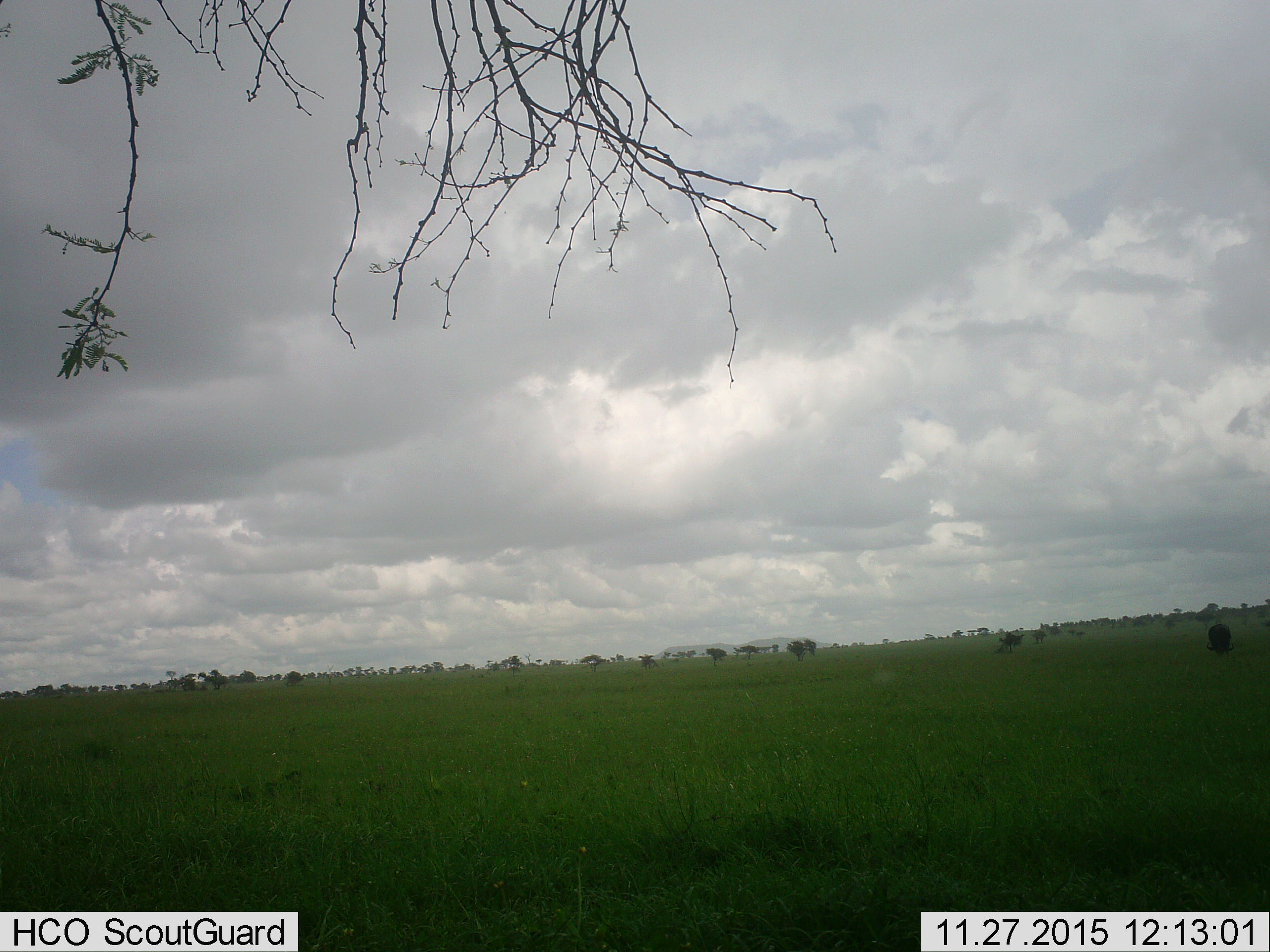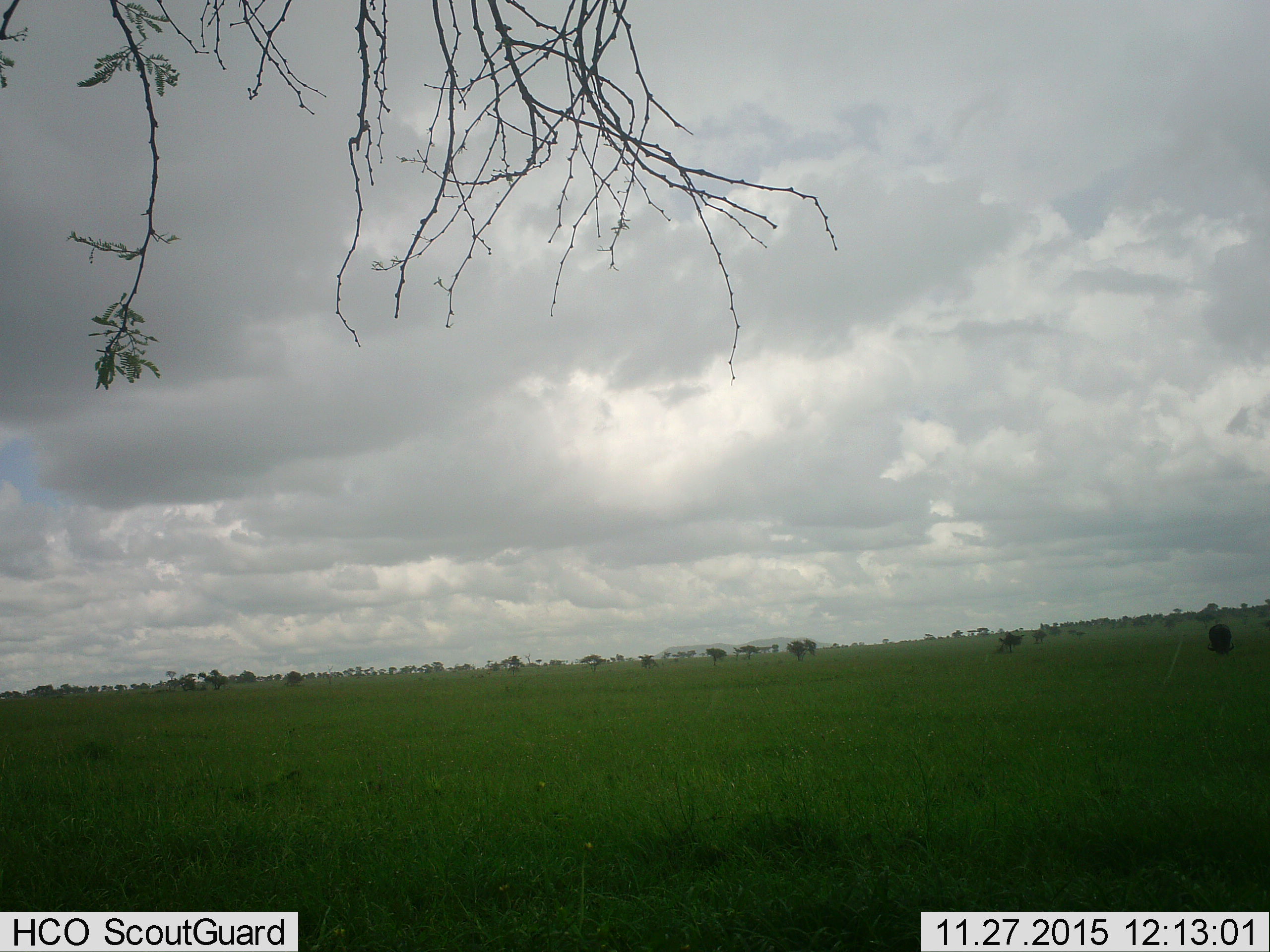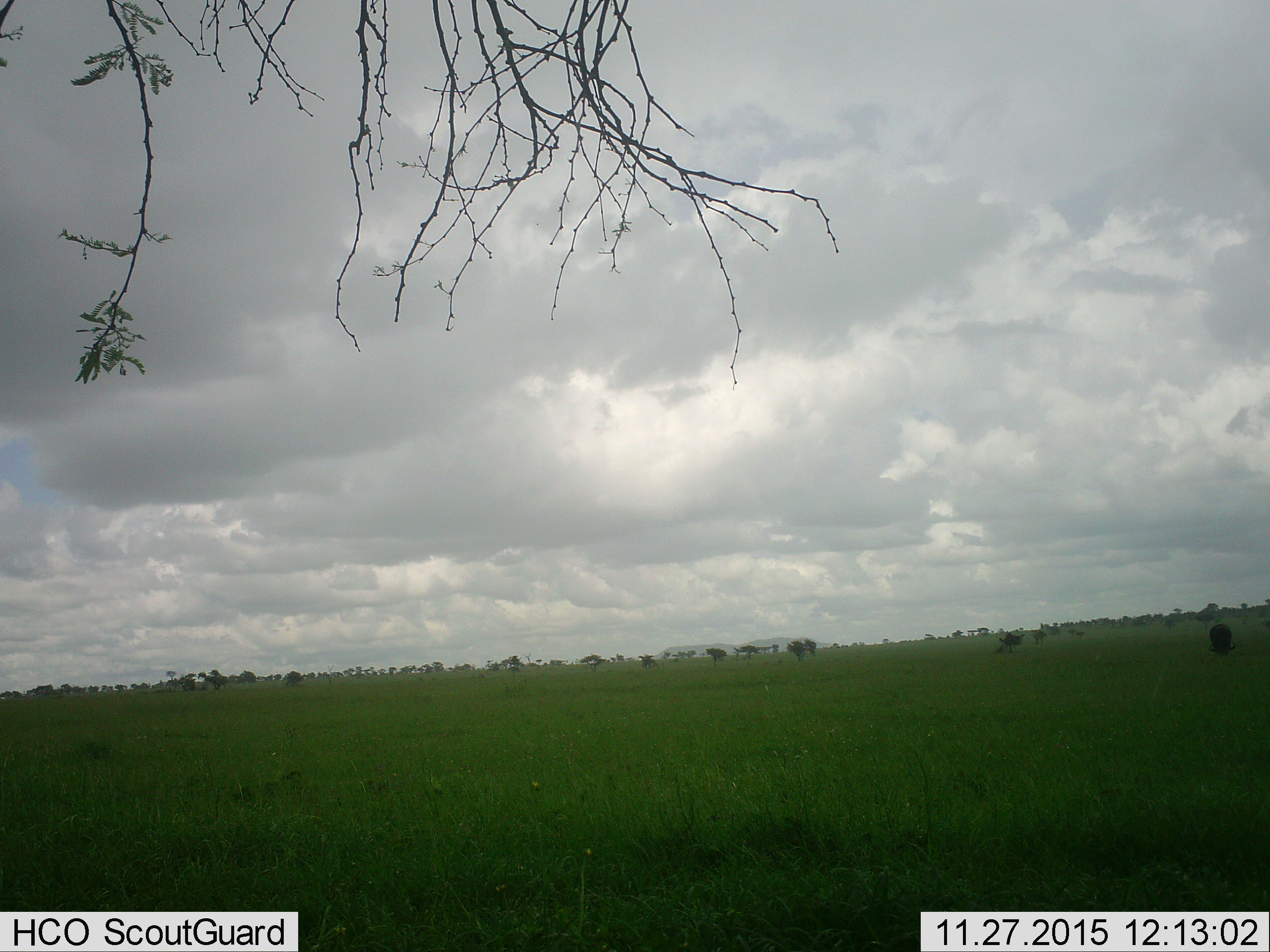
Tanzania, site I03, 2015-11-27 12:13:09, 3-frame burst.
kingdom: Animalia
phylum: Chordata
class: Mammalia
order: Artiodactyla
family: Bovidae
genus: Syncerus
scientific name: Syncerus caffer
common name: cape buffalo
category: buffalo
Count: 1.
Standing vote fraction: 33%.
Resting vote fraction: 0%.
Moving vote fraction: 0%.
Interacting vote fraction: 0%.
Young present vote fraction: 0%.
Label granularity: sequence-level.